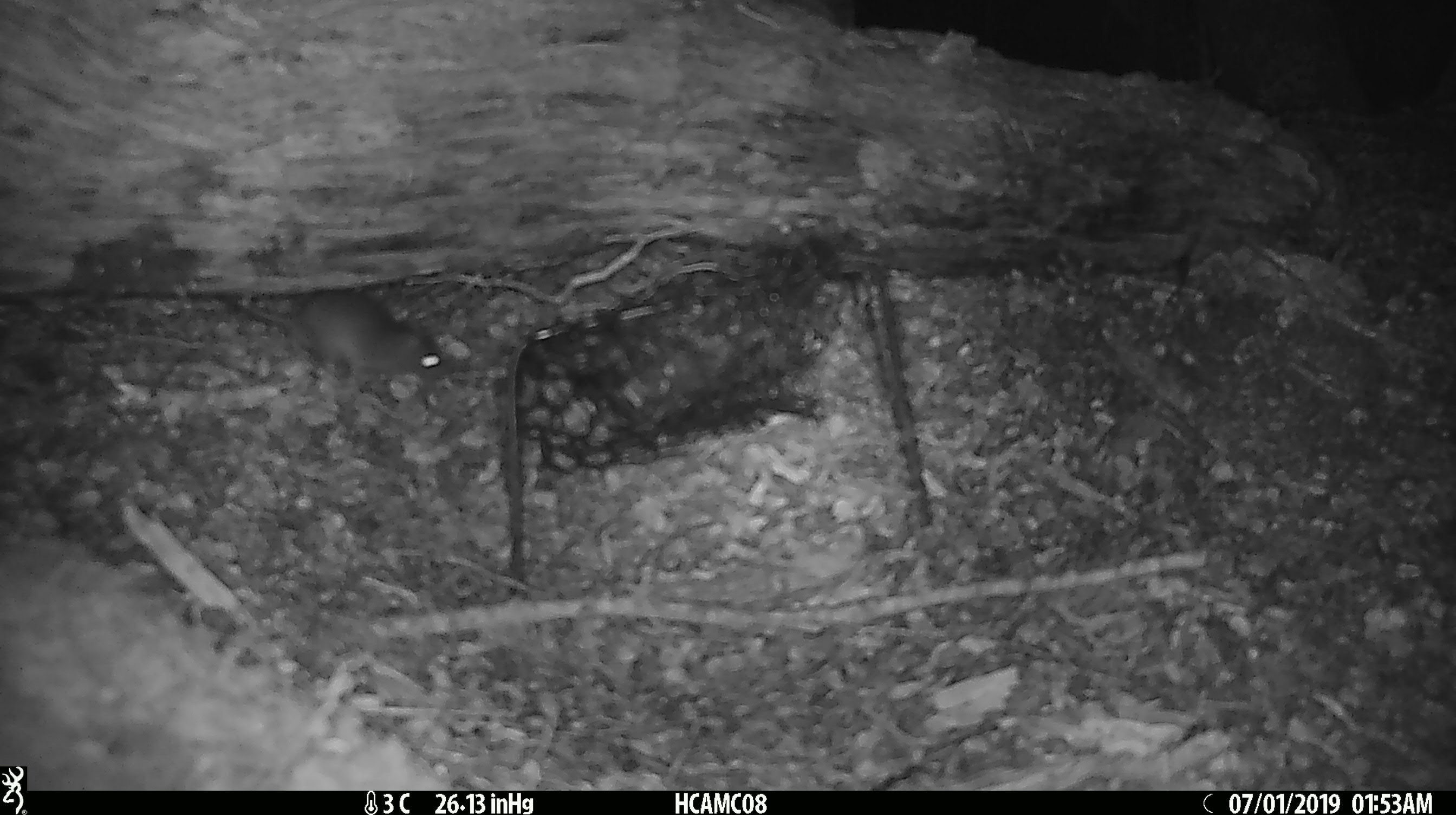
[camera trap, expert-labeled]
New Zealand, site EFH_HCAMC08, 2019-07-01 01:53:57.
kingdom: Animalia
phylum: Chordata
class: Mammalia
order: Rodentia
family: Muridae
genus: Mus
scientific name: Mus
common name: mouse